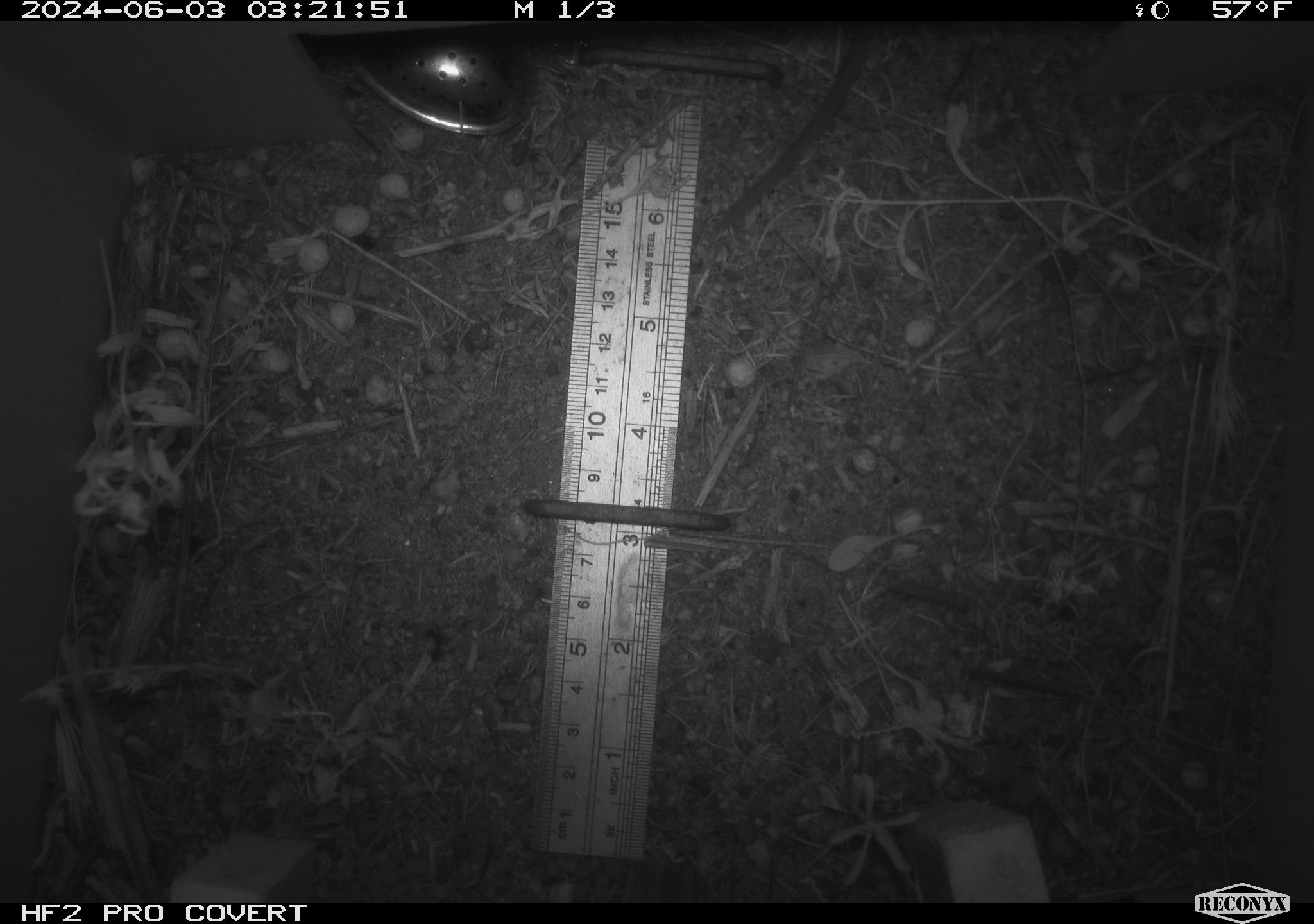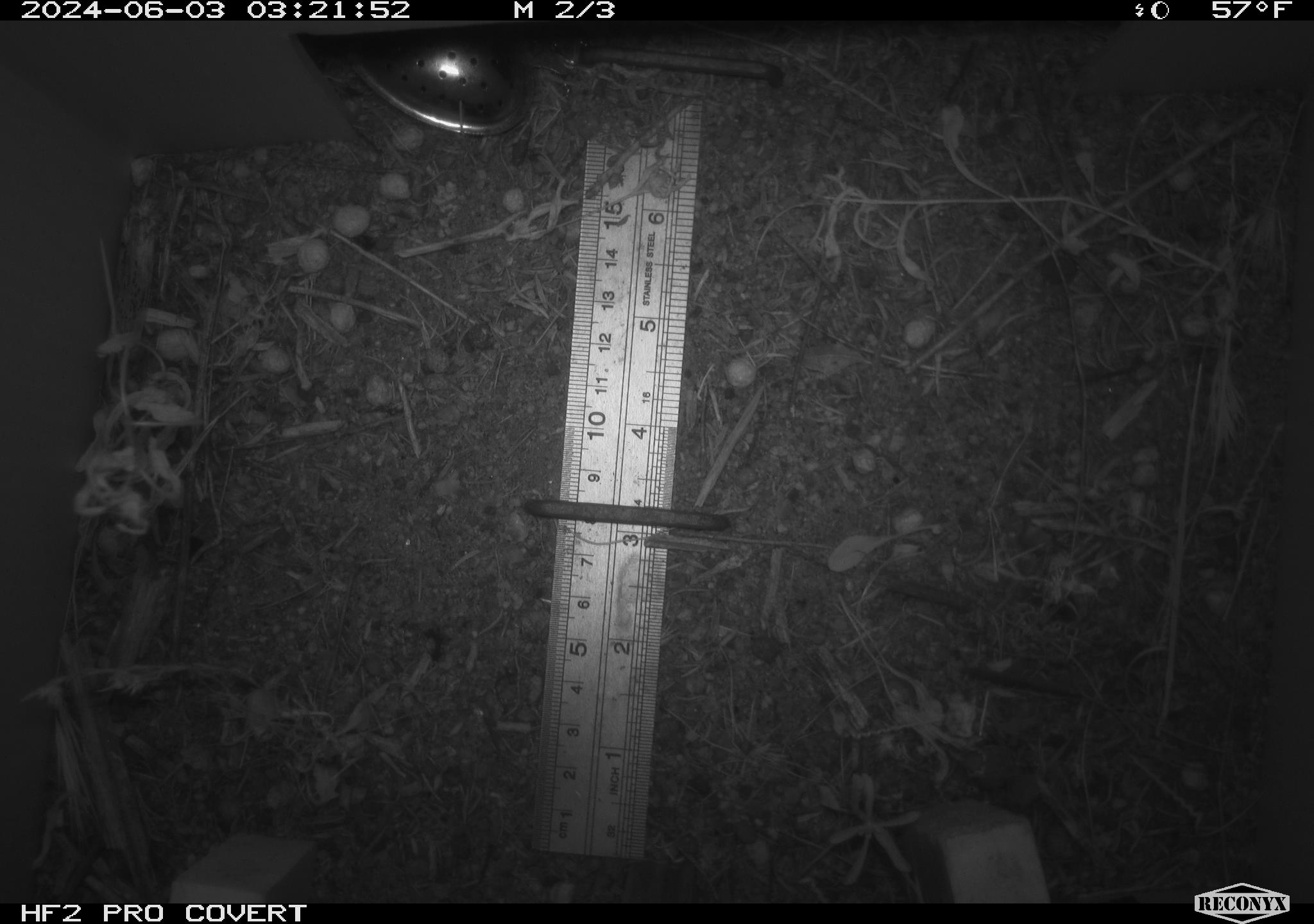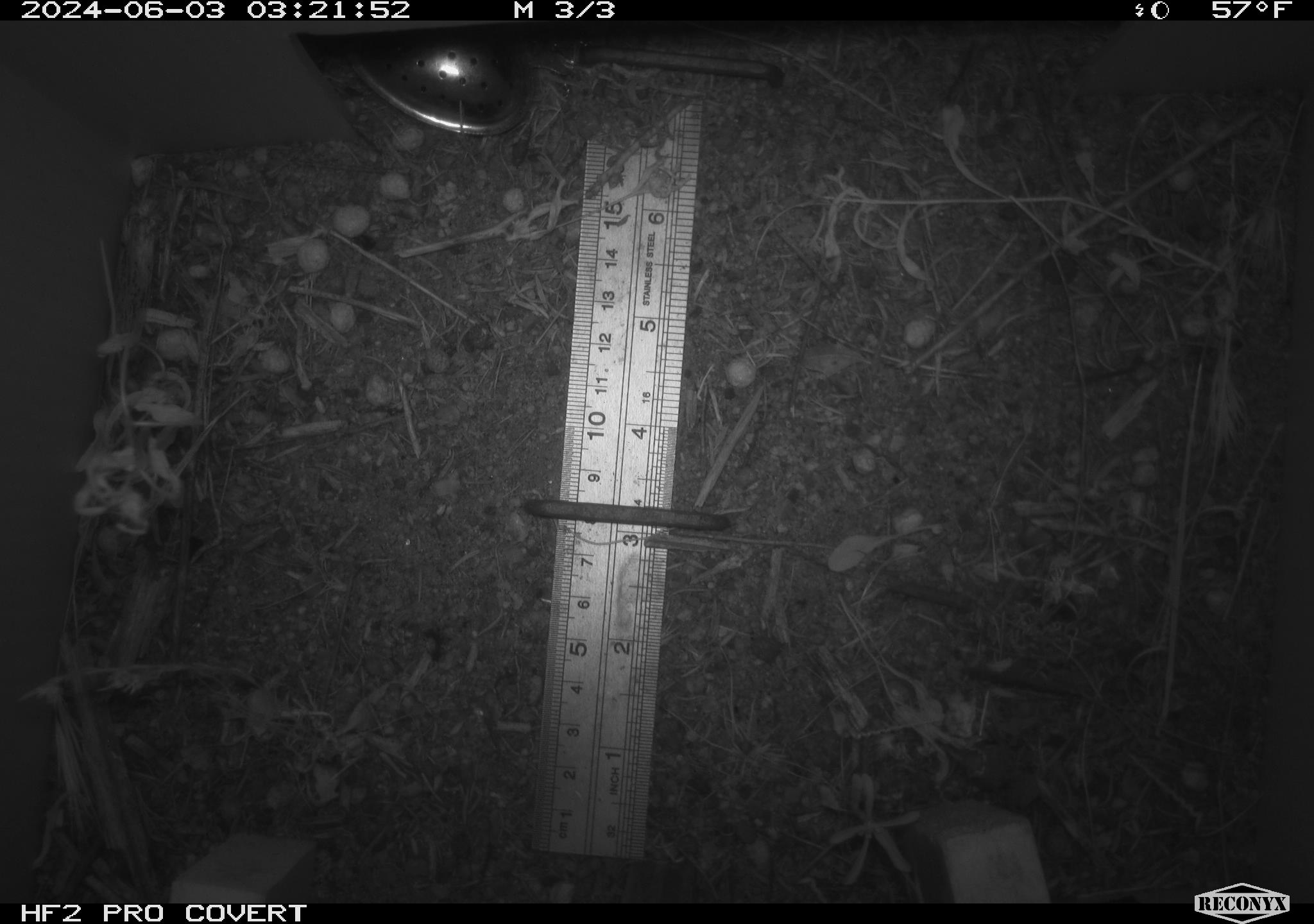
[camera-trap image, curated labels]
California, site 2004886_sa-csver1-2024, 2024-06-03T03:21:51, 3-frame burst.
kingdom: Animalia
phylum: Chordata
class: Mammalia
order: Rodentia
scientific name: Rodentia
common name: rodent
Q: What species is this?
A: Rodent (Rodentia).